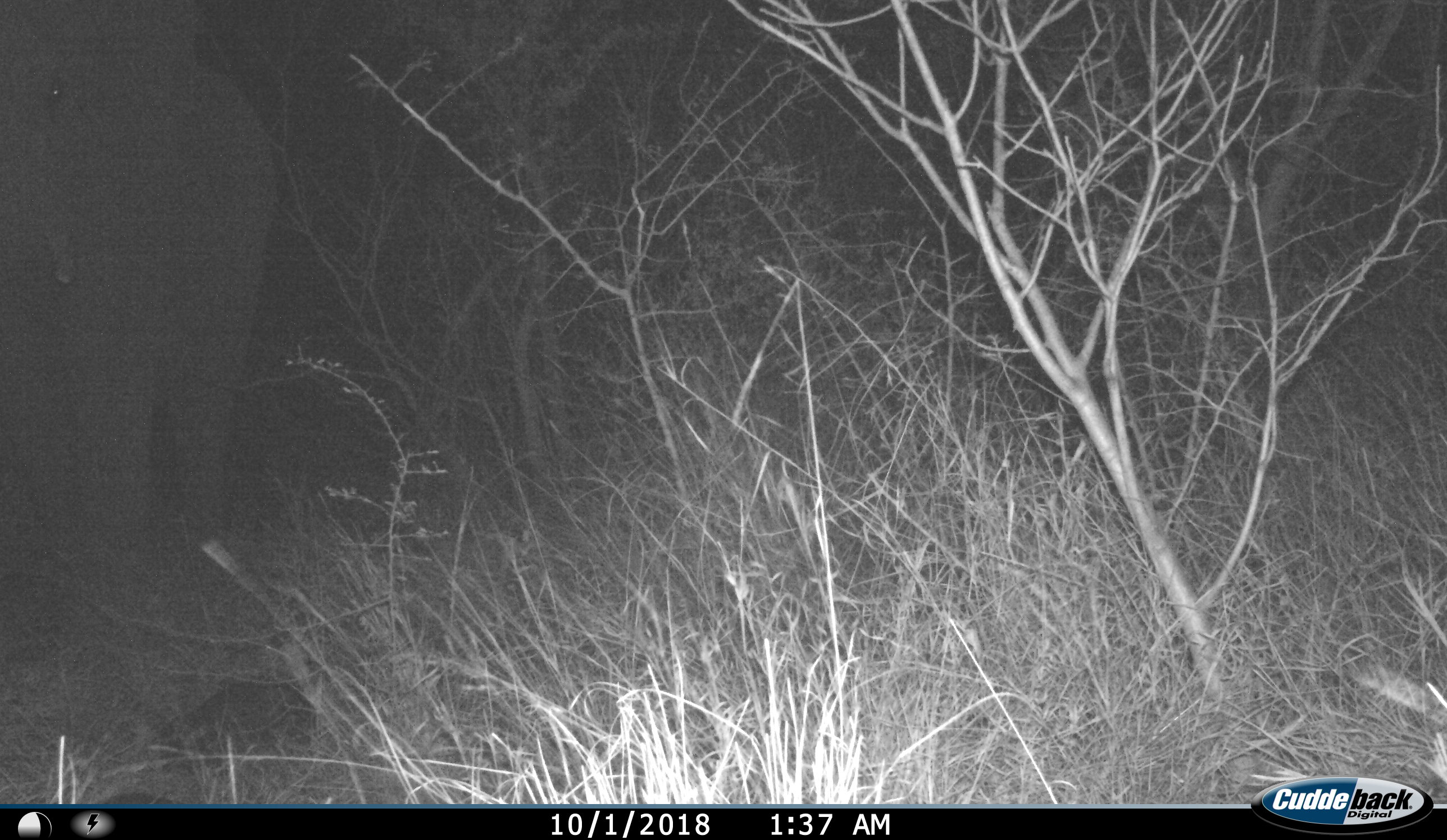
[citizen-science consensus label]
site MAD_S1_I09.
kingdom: Animalia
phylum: Chordata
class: Mammalia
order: Proboscidea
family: Elephantidae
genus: Loxodonta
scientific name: Loxodonta africana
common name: african bush elephant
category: elephant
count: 1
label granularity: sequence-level